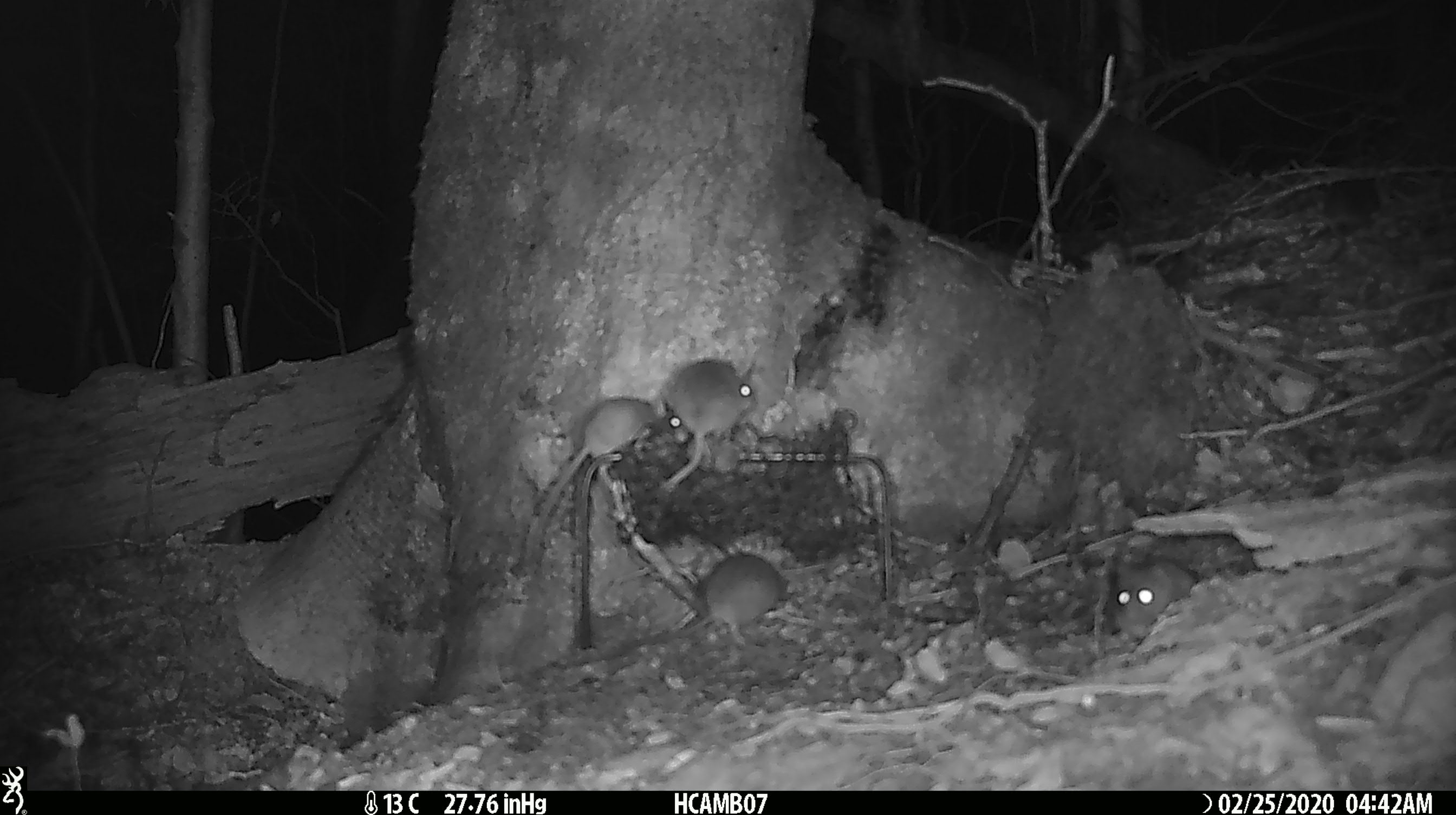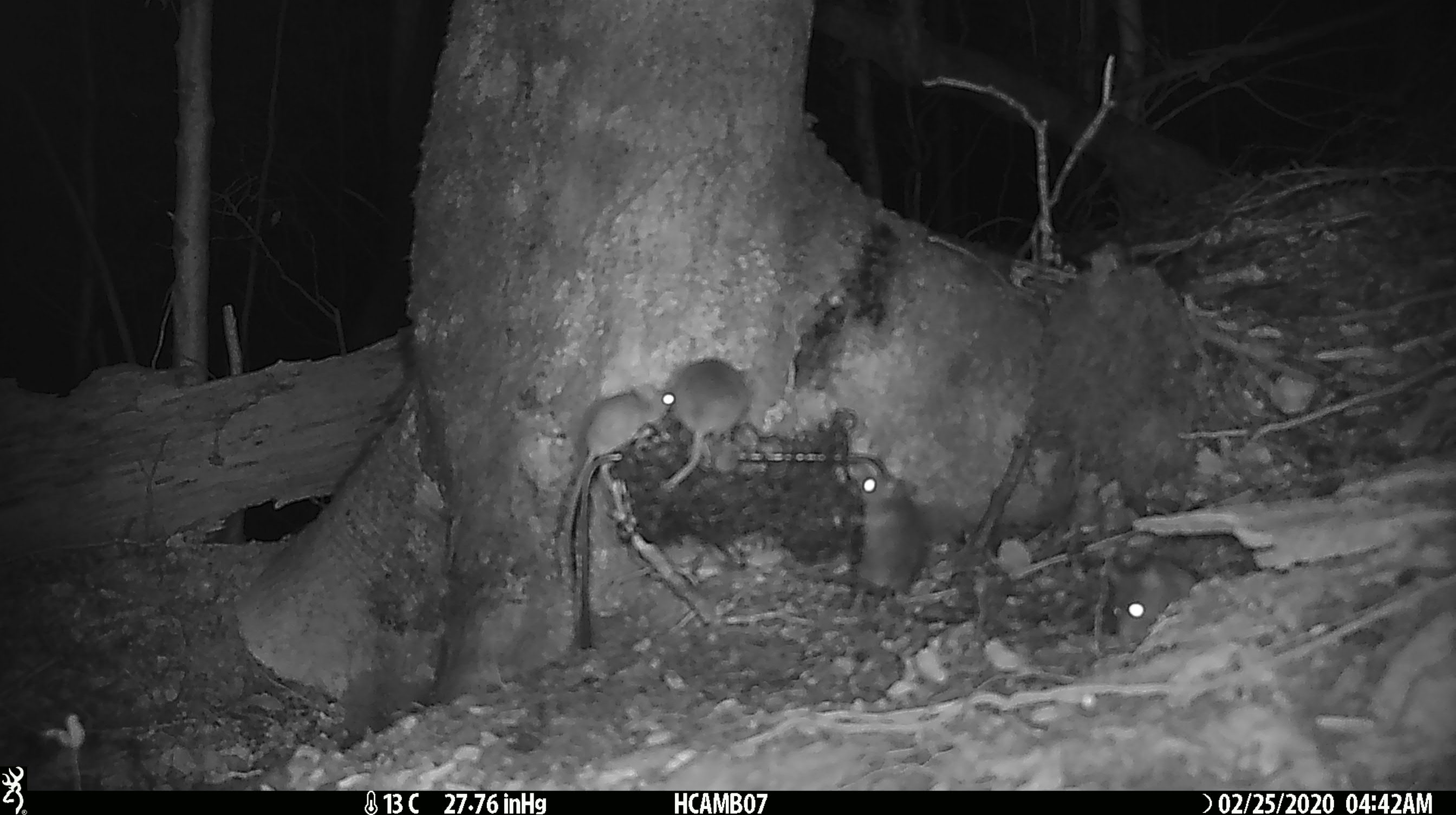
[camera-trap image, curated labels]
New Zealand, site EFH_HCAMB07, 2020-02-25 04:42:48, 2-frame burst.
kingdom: Animalia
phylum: Chordata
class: Mammalia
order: Rodentia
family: Muridae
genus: Mus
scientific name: Mus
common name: mouse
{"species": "mouse (Mus)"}